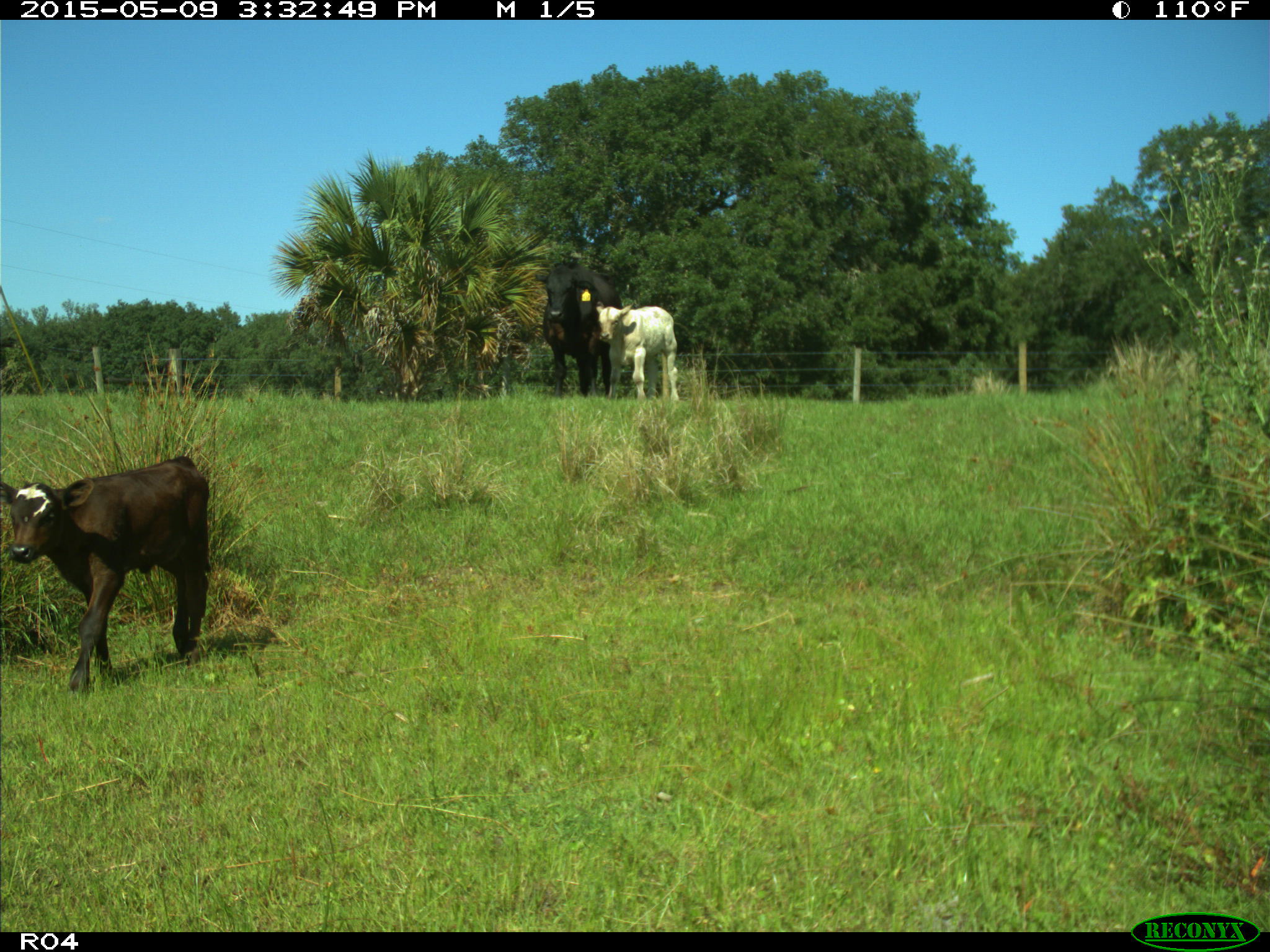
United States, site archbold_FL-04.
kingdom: Animalia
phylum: Chordata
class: Mammalia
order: Artiodactyla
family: Bovidae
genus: Bos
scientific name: Bos taurus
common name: domestic cow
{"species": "Bos taurus (domestic cow)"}